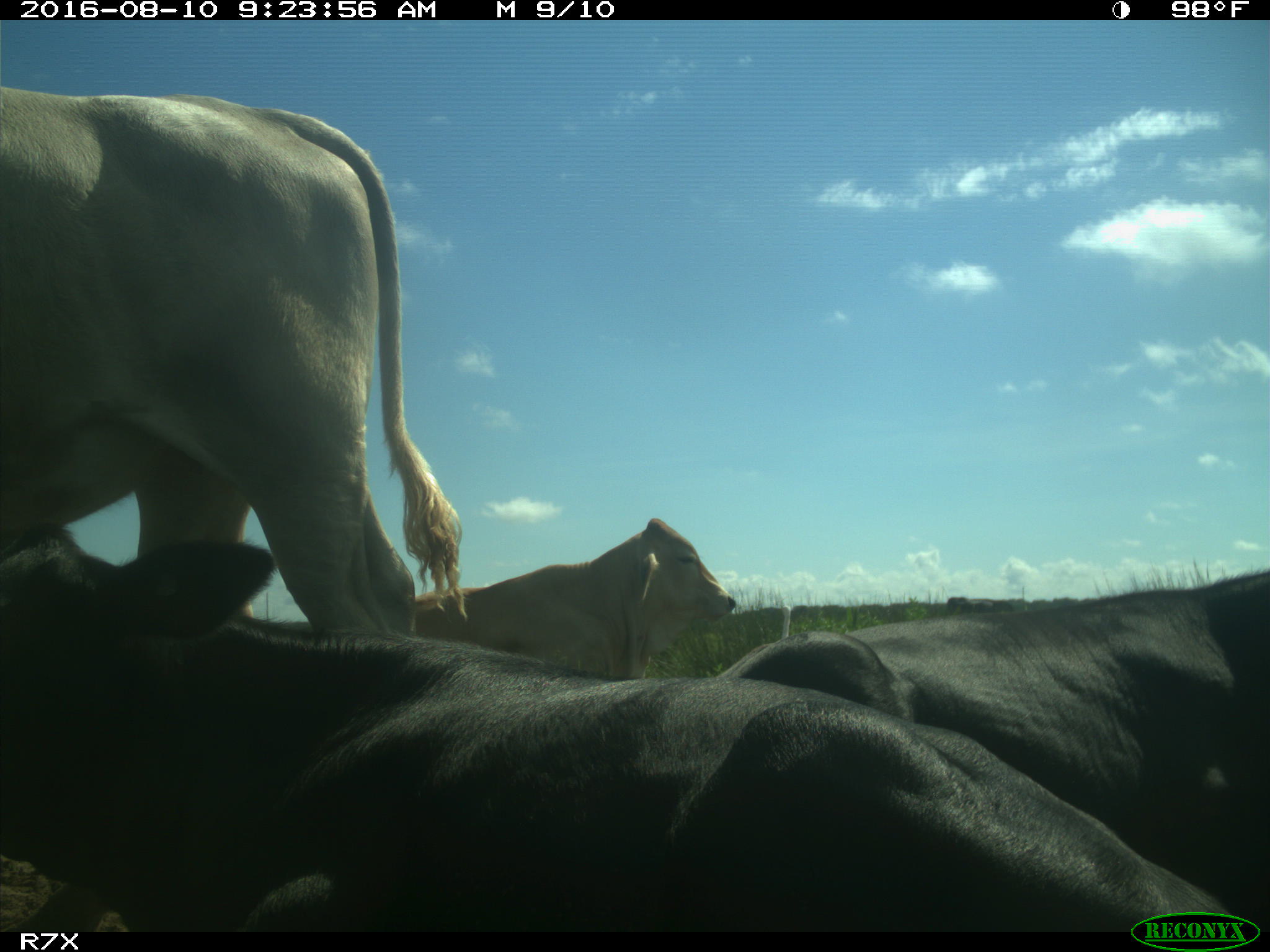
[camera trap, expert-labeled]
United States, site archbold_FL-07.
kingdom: Animalia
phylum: Chordata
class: Mammalia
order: Artiodactyla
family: Bovidae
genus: Bos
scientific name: Bos taurus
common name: domestic cow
Bos taurus (domestic cow).